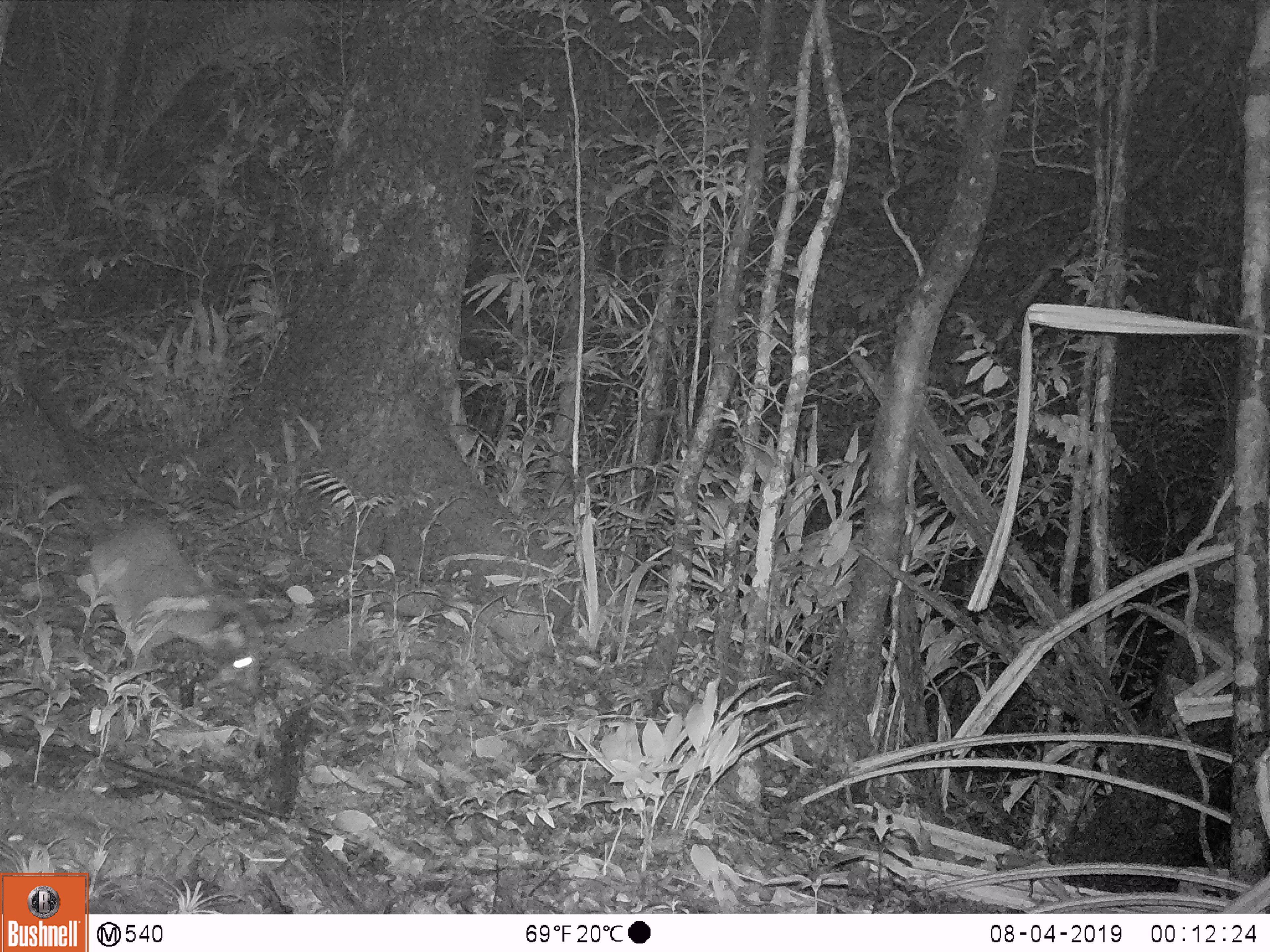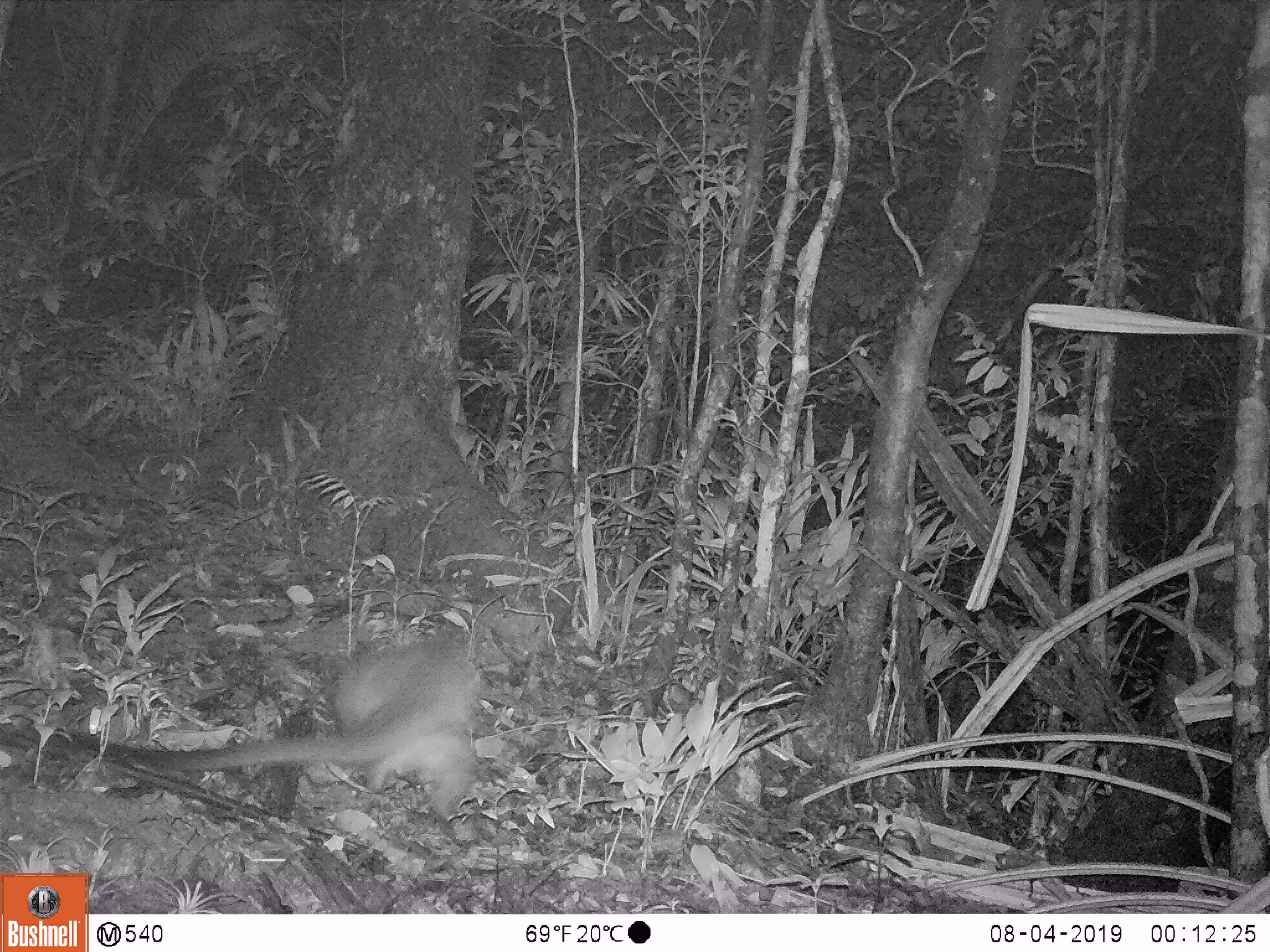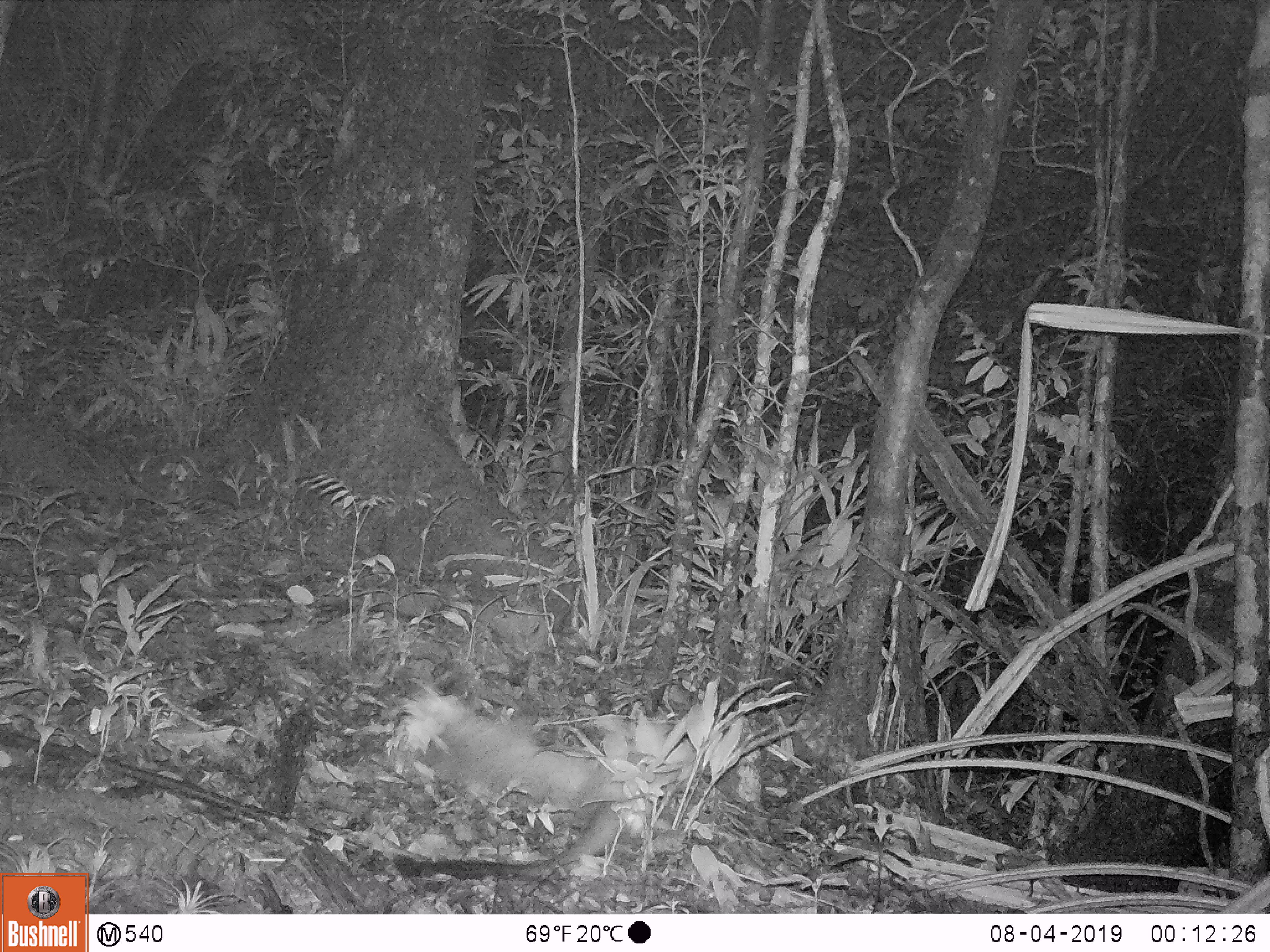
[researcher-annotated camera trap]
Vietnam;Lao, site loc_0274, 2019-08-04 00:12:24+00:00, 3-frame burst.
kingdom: Animalia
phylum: Chordata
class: Mammalia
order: Carnivora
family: Viverridae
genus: Paguma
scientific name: Paguma larvata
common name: masked palm civet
Masked palm civet (Paguma larvata). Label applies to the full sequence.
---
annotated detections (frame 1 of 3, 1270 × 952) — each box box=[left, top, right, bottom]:
masked palm civet: box=[91, 522, 245, 679]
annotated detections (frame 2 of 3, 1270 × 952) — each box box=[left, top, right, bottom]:
masked palm civet: box=[77, 643, 479, 819]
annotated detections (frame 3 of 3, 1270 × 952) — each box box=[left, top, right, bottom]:
masked palm civet: box=[390, 698, 623, 878]